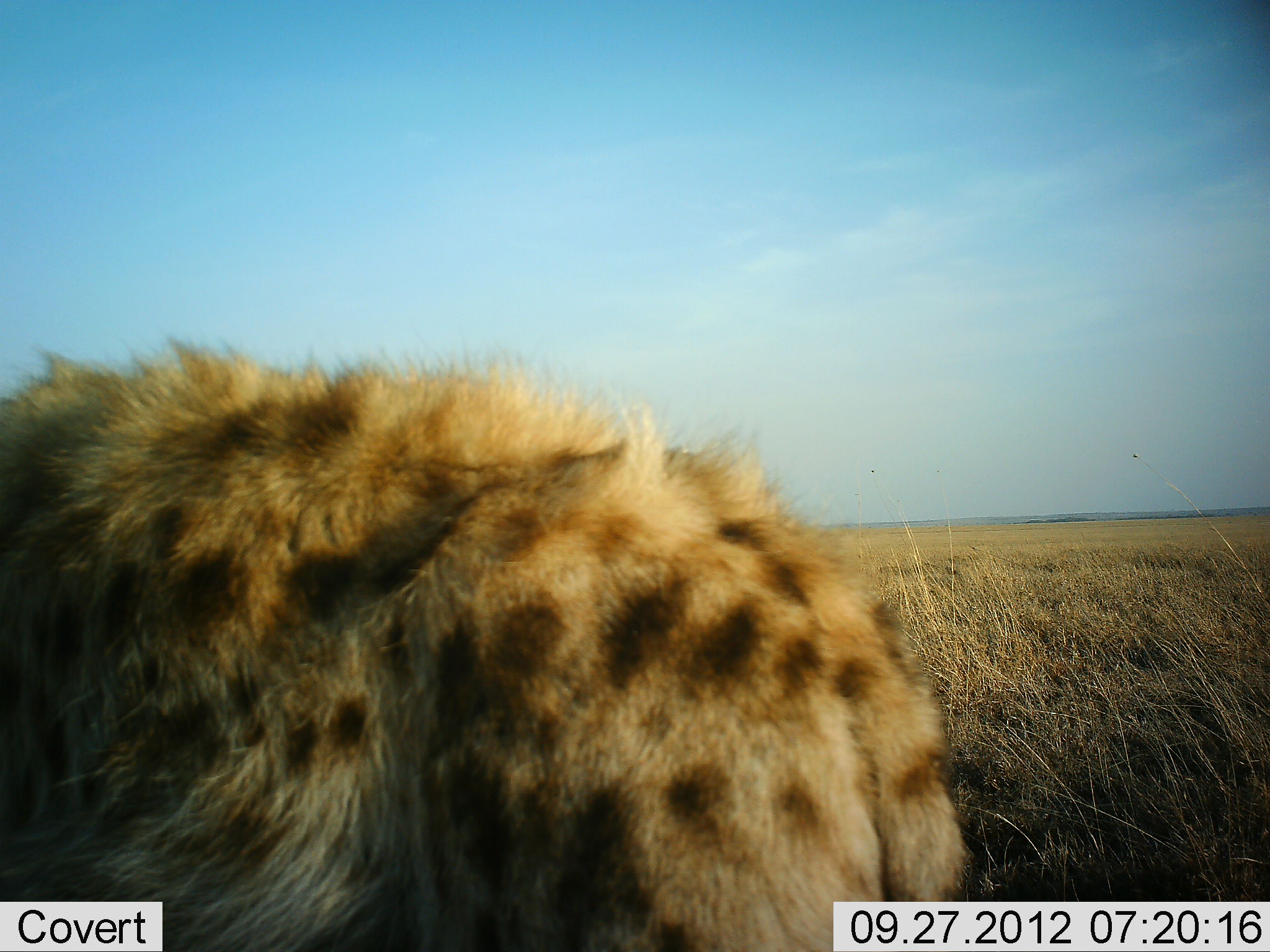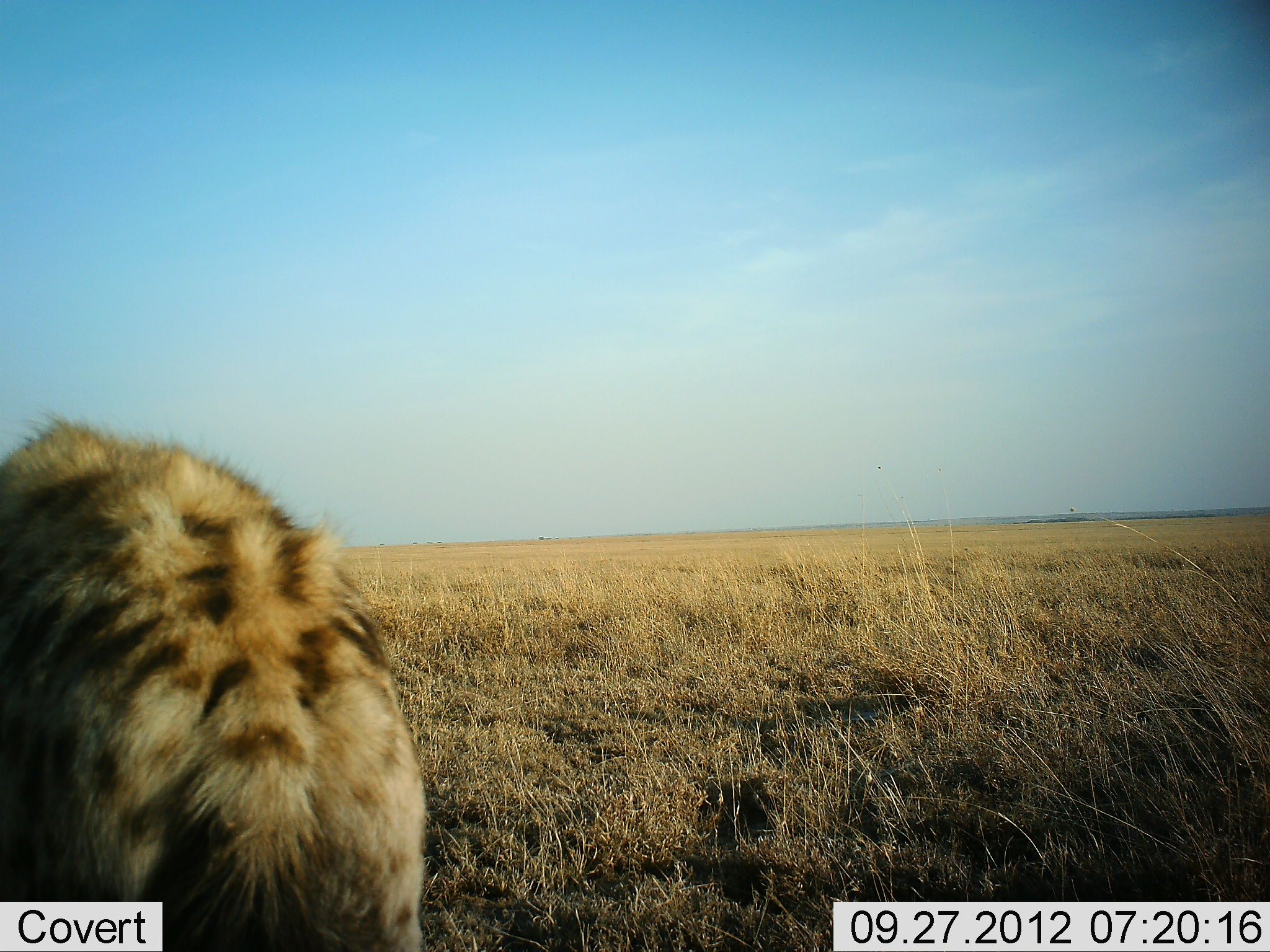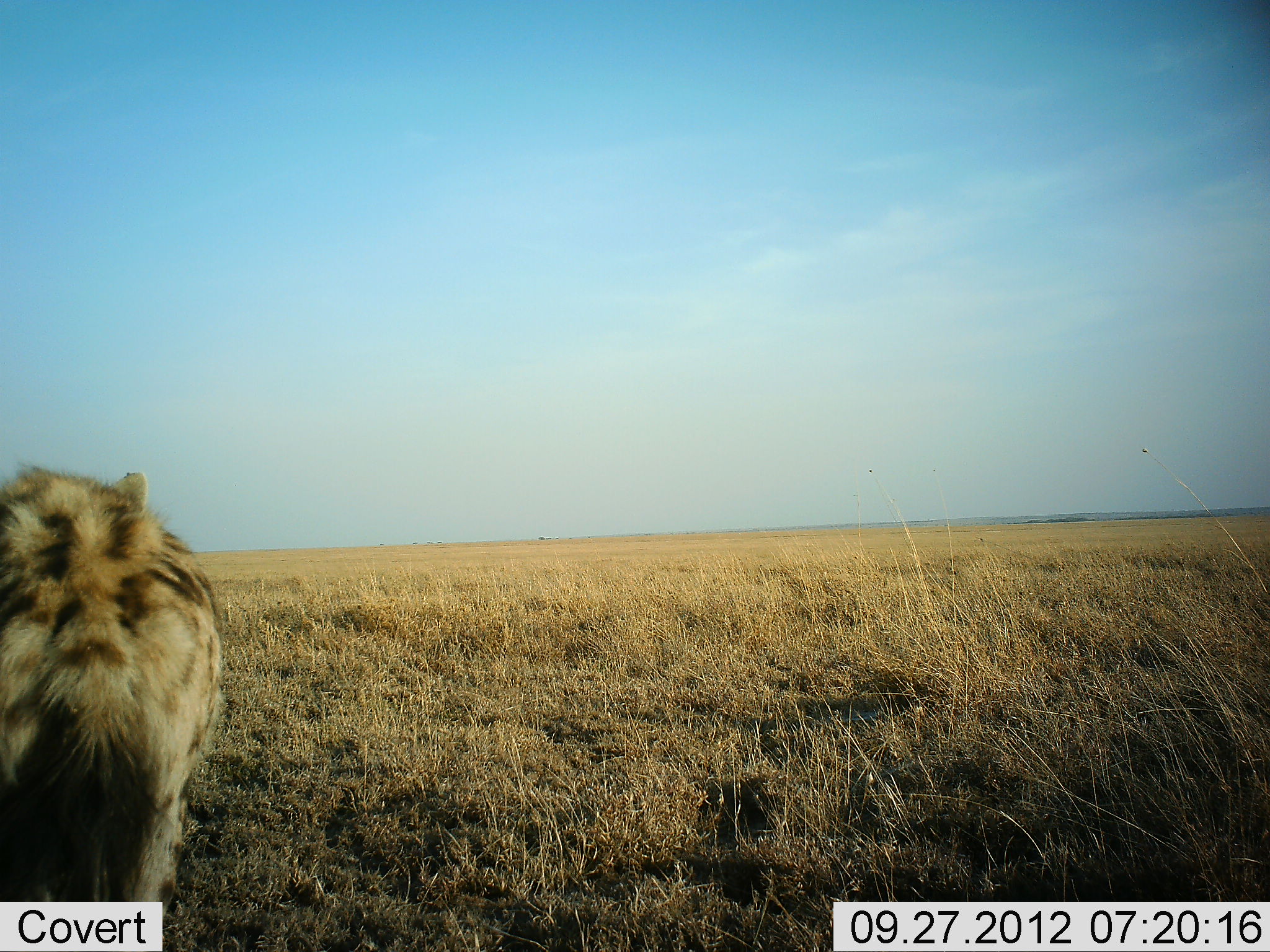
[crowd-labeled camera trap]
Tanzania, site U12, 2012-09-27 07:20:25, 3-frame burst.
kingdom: Animalia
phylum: Chordata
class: Mammalia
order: Carnivora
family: Hyaenidae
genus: Crocuta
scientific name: Crocuta crocuta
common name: spotted hyena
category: hyenaspotted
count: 1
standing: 10%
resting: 0%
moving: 90%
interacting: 0%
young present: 0%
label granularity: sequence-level